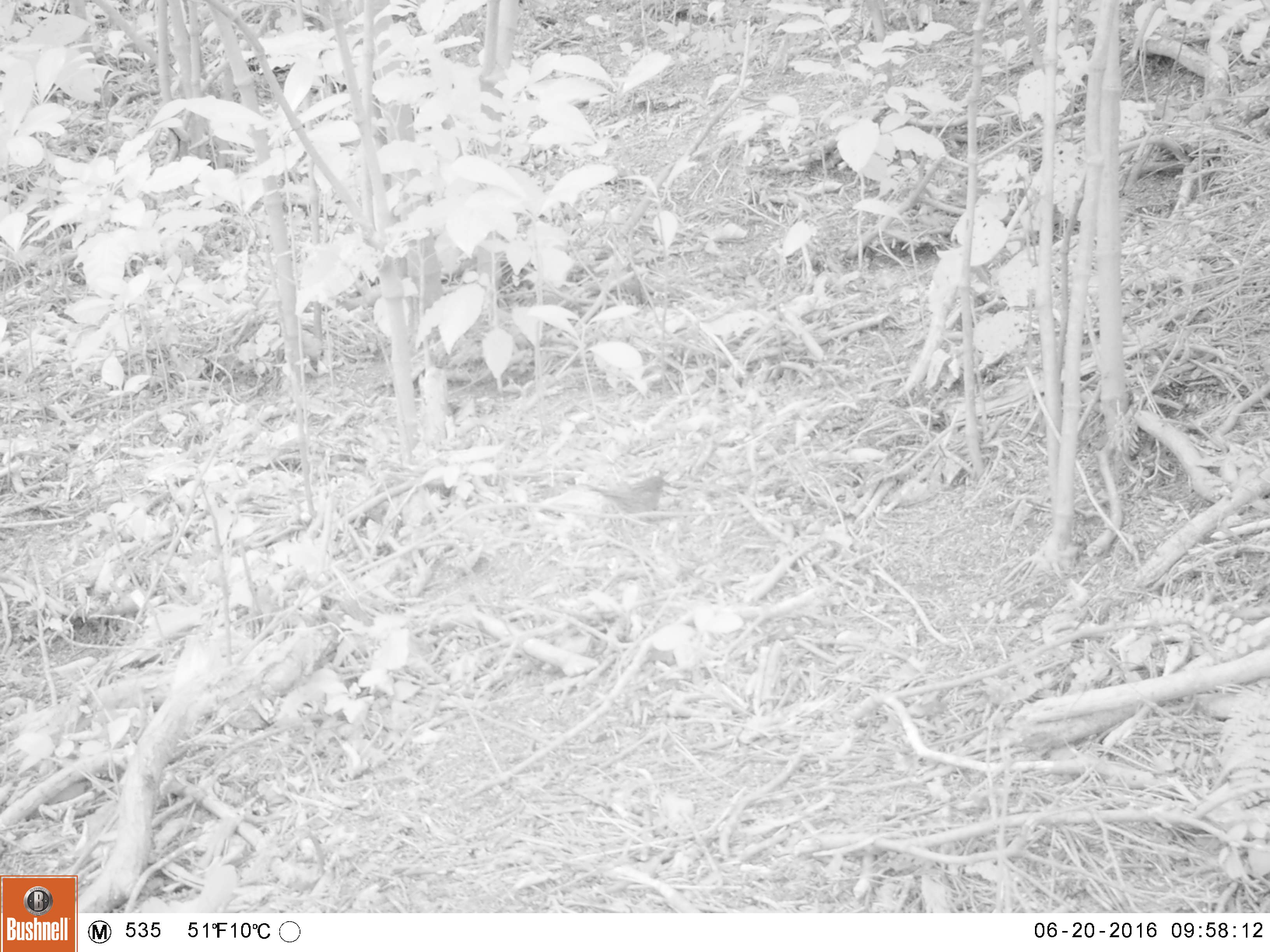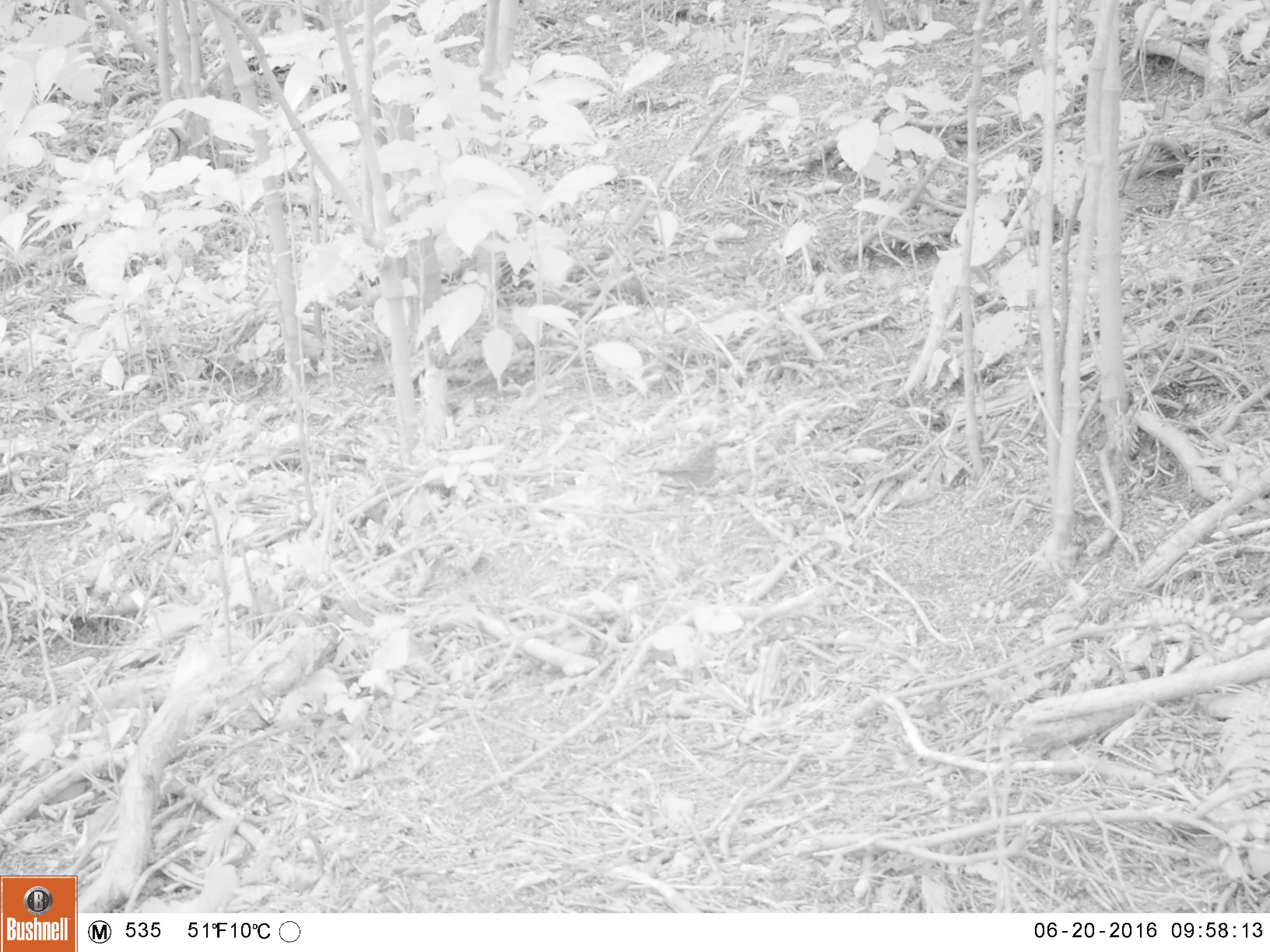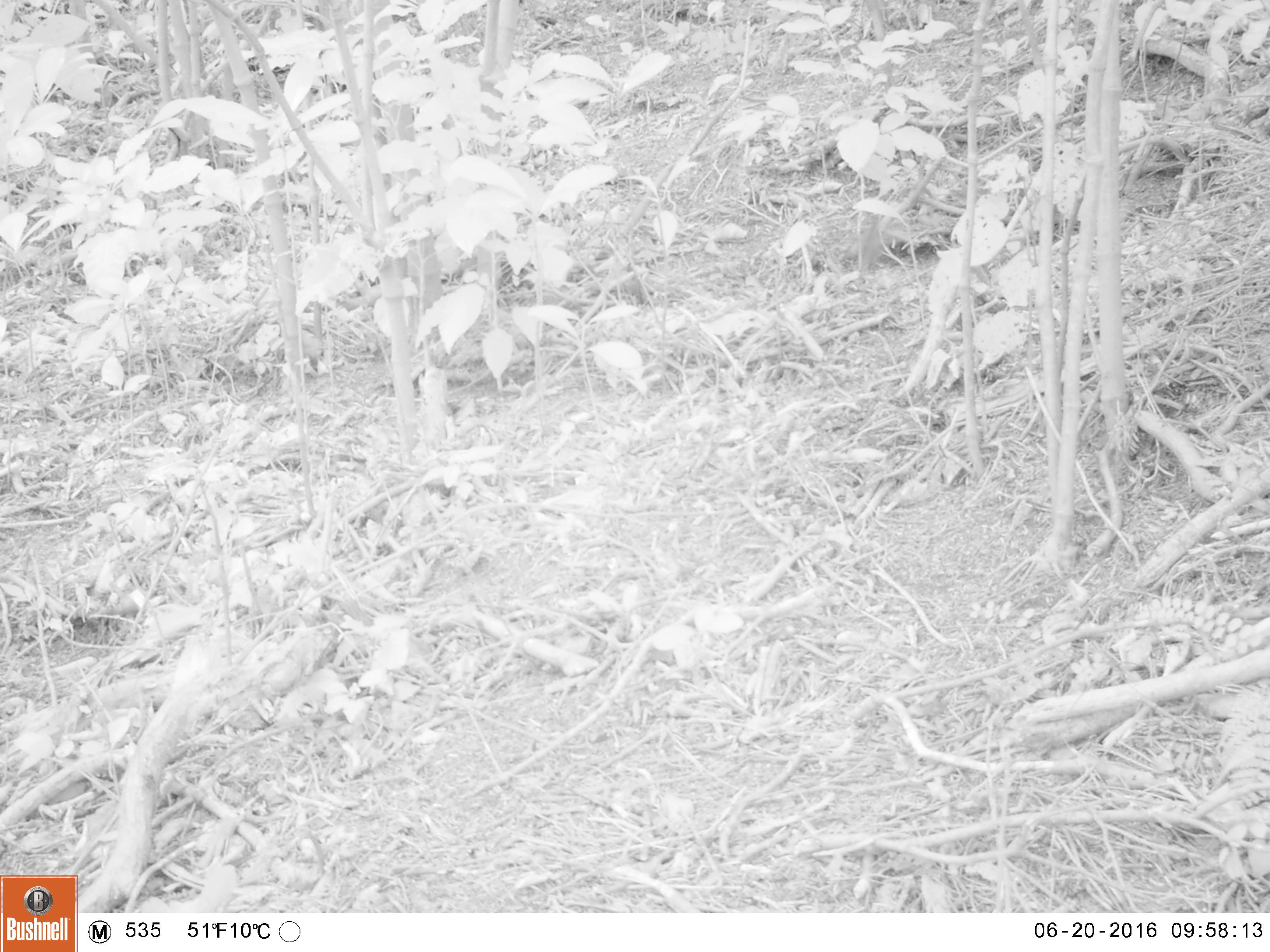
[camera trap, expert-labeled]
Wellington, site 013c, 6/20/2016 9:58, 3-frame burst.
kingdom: Animalia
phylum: Chordata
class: Aves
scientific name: Aves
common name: bird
Bird (Aves).